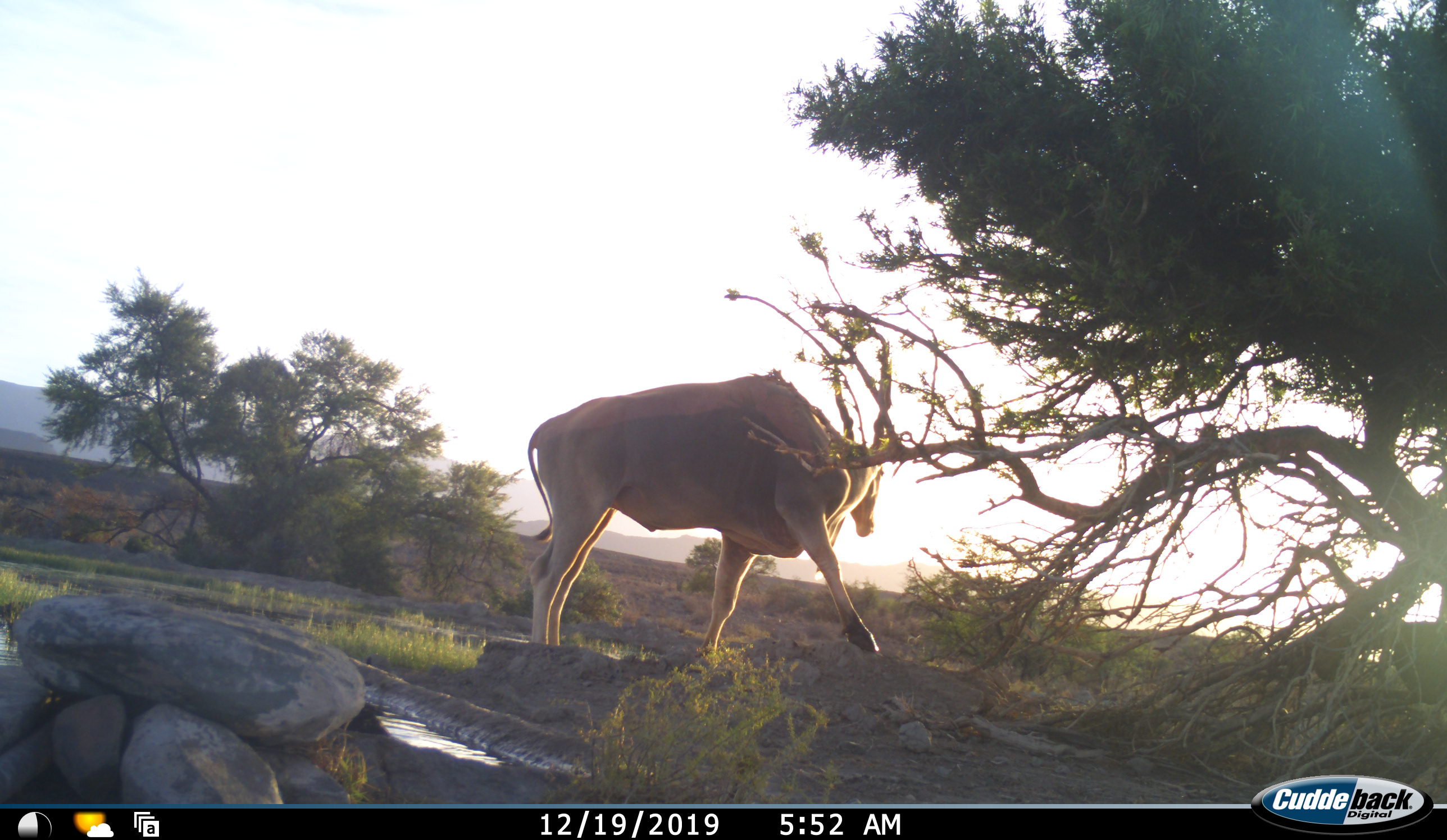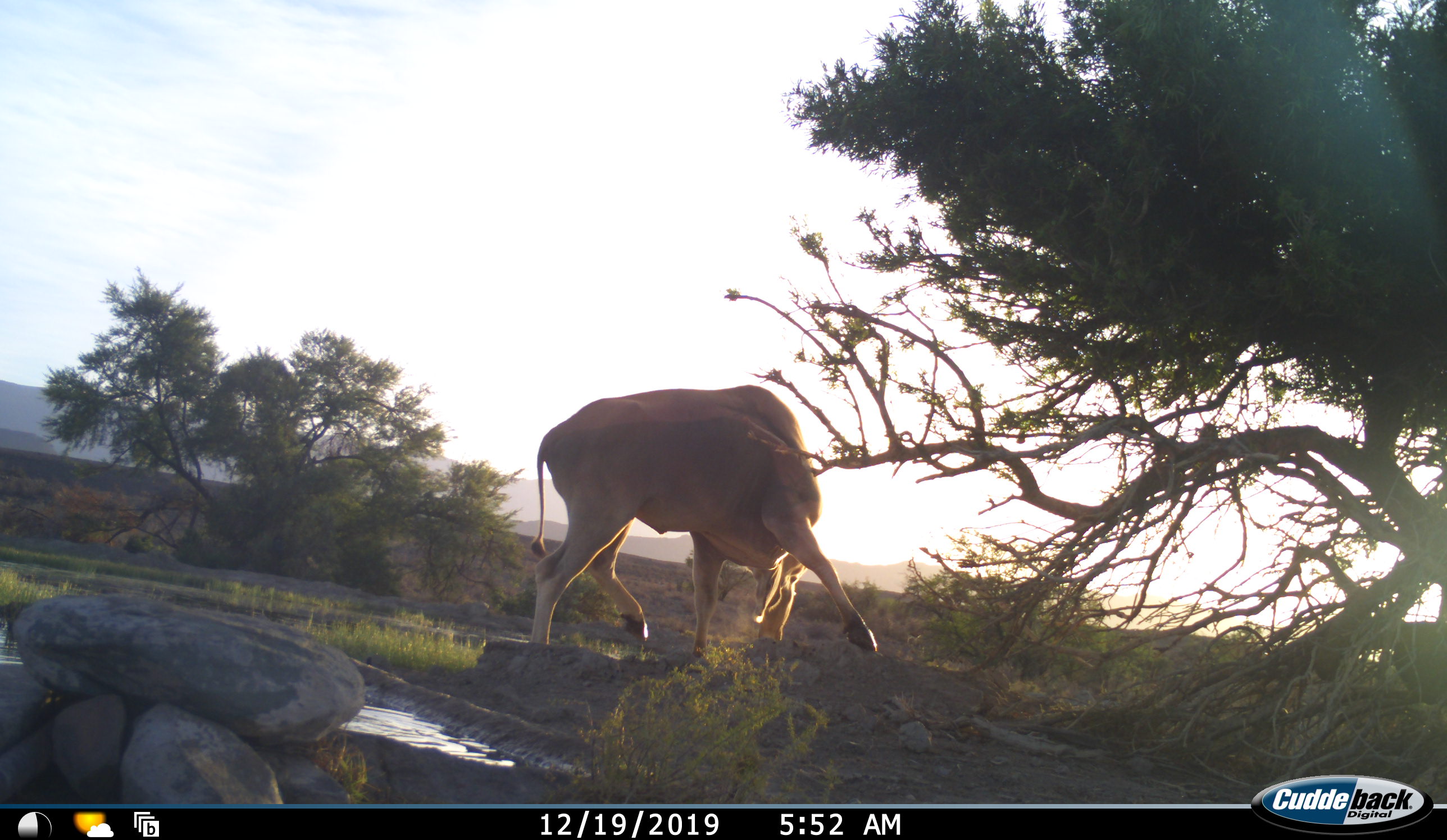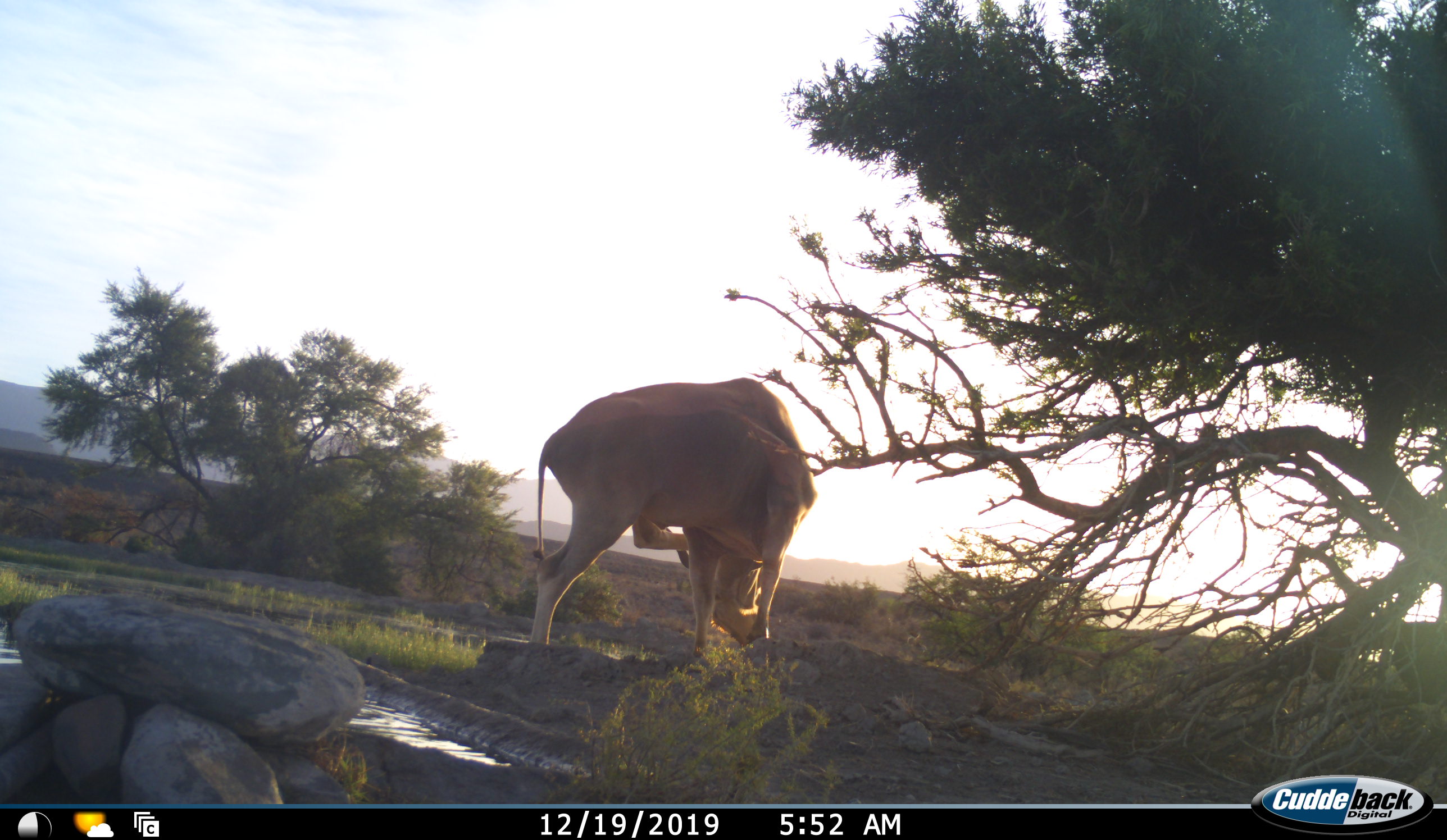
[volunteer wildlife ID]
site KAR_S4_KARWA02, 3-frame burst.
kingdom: Animalia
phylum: Chordata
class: Mammalia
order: Artiodactyla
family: Bovidae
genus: Tragelaphus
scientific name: Tragelaphus oryx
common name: eland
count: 1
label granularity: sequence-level